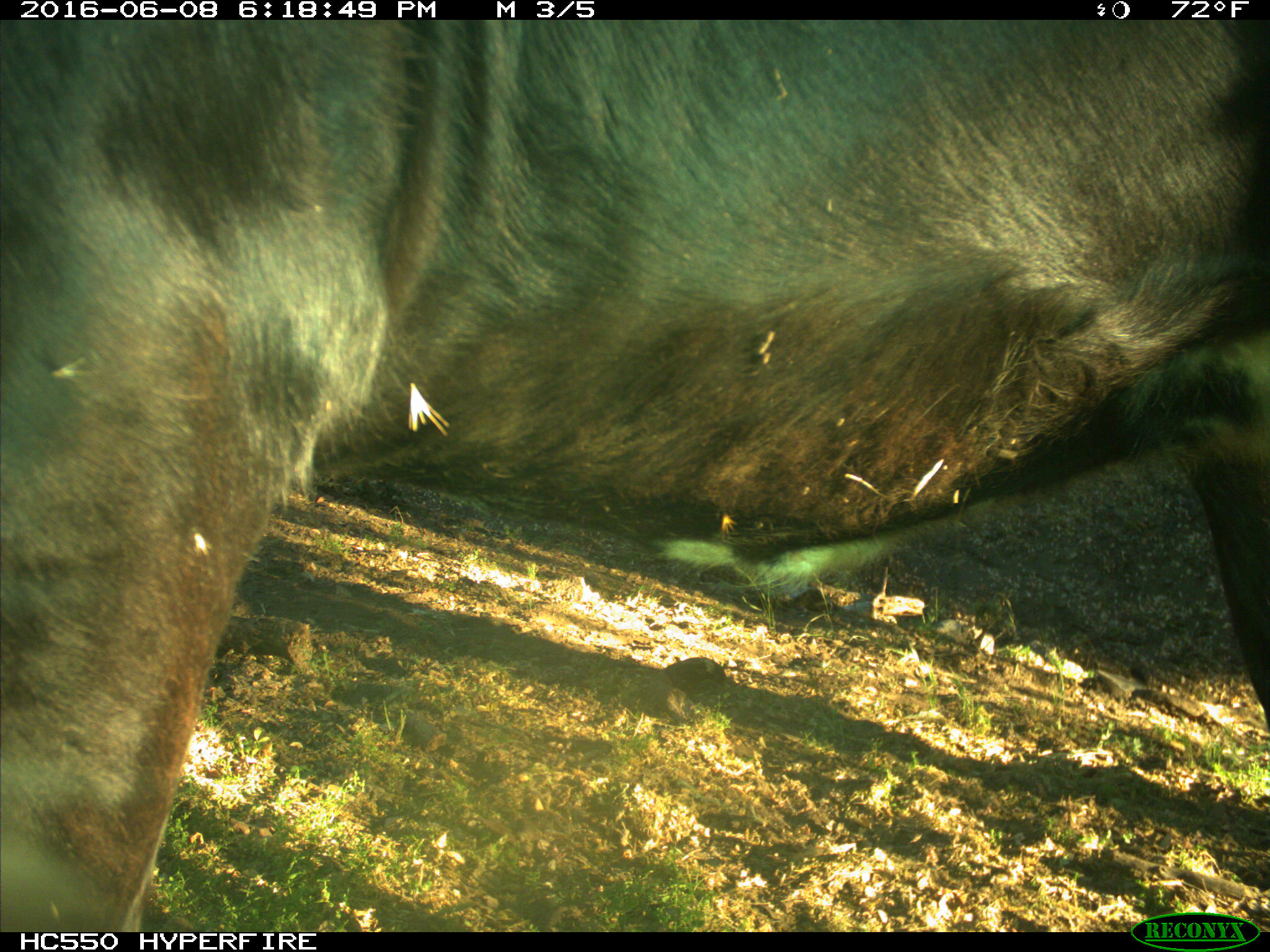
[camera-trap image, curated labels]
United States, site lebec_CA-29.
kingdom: Animalia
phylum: Chordata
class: Mammalia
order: Artiodactyla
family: Bovidae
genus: Bos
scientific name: Bos taurus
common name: domestic cow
Bos taurus (domestic cow).